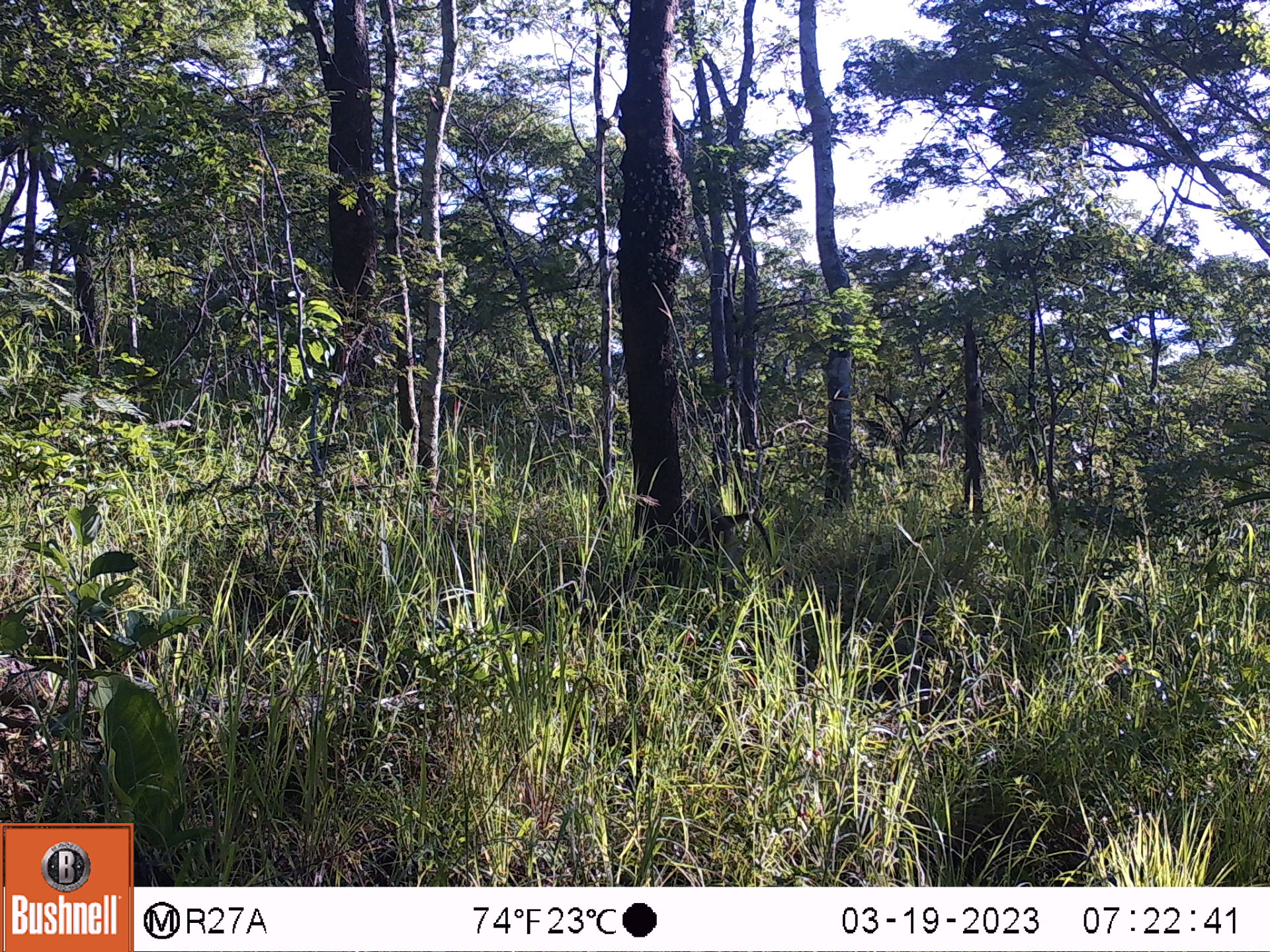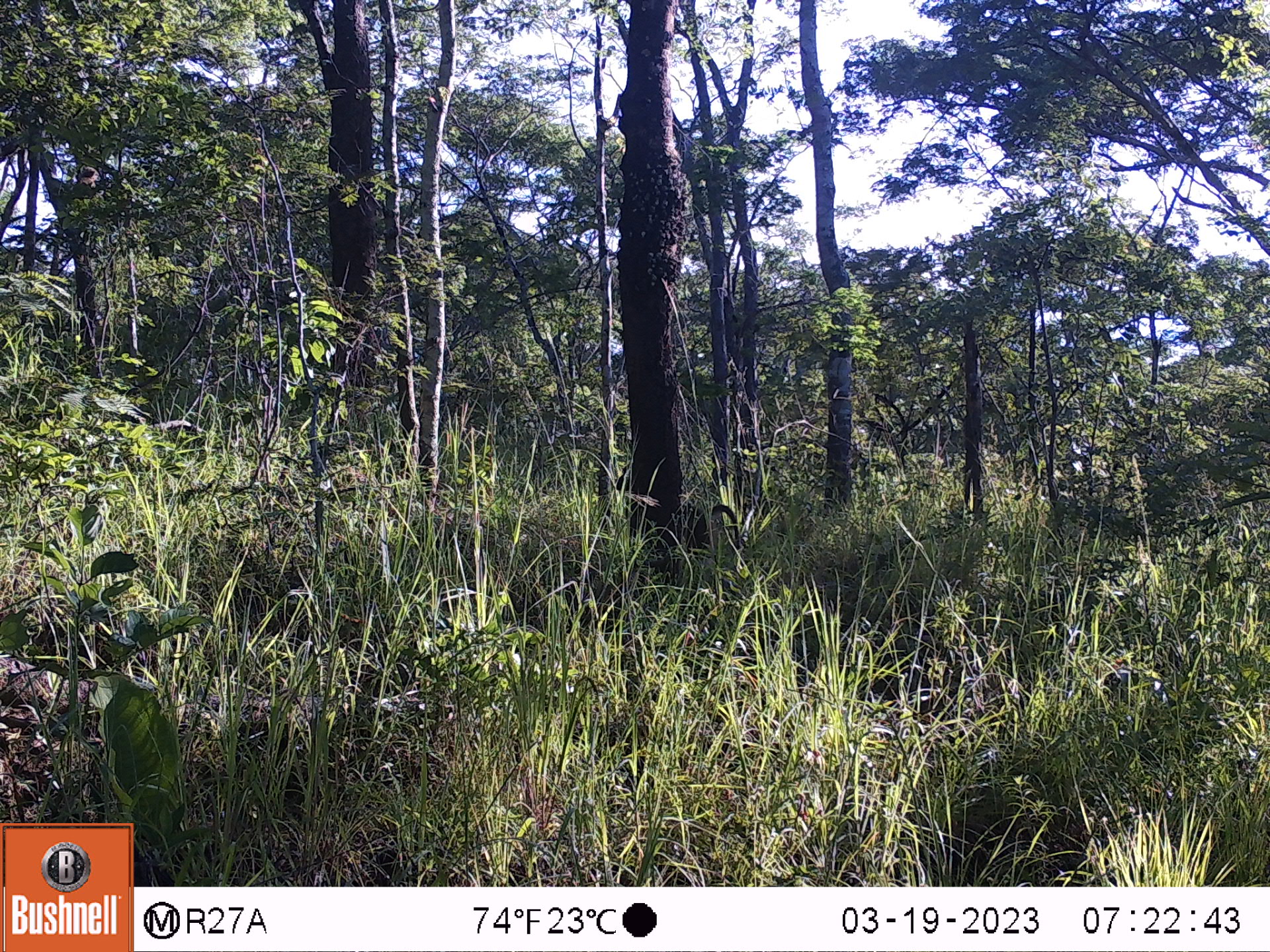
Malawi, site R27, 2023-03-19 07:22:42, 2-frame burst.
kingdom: Animalia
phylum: Chordata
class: Mammalia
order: Primates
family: Cercopithecidae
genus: Papio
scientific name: Papio cynocephalus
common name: yellow baboon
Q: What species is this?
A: Yellow baboon (Papio cynocephalus).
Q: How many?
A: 1.